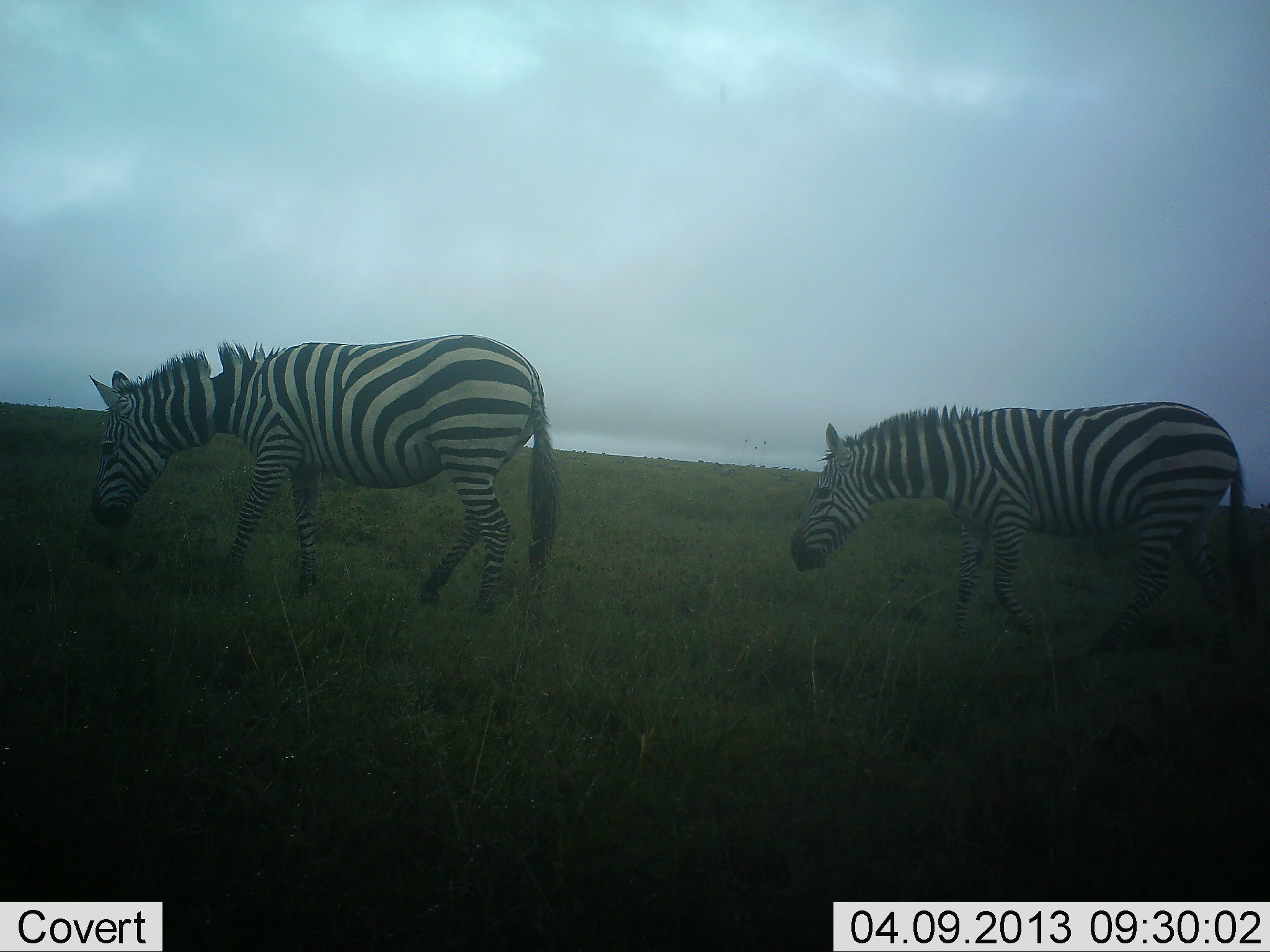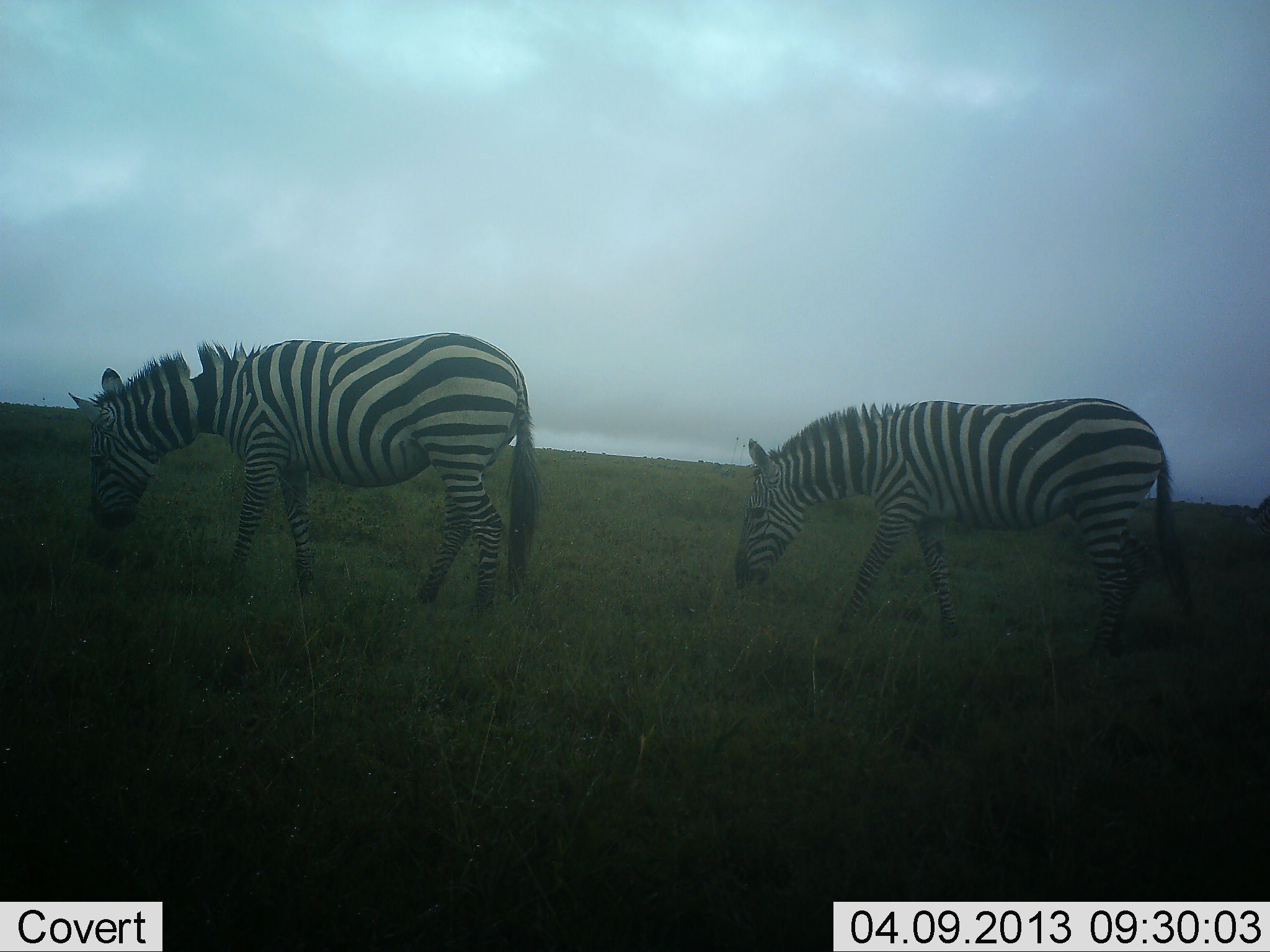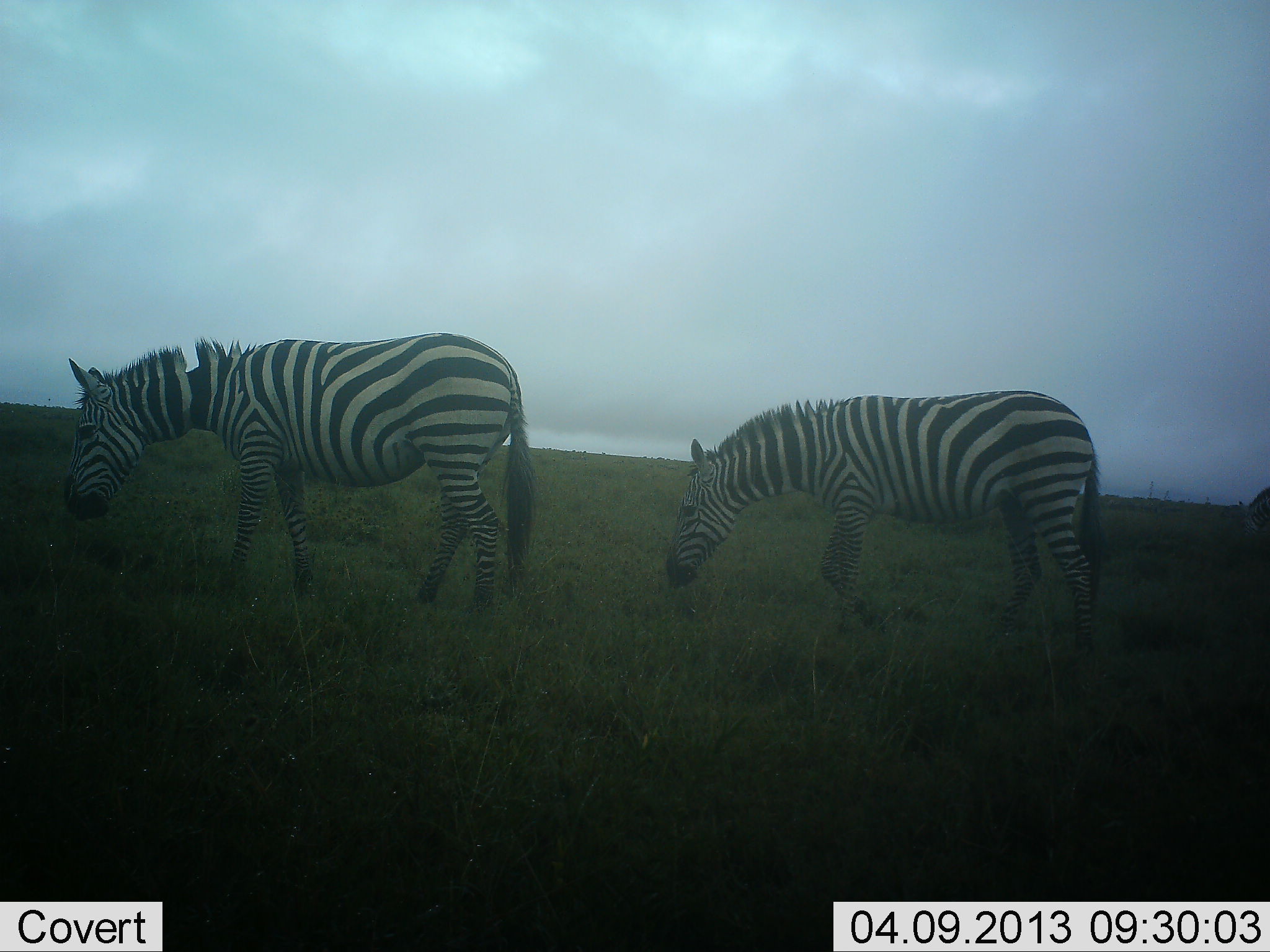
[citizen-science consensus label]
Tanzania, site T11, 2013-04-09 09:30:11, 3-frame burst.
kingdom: Animalia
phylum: Chordata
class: Mammalia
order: Perissodactyla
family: Equidae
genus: Equus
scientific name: Equus quagga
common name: plains zebra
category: zebra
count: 2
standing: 4%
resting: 0%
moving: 64%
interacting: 0%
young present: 0%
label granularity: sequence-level